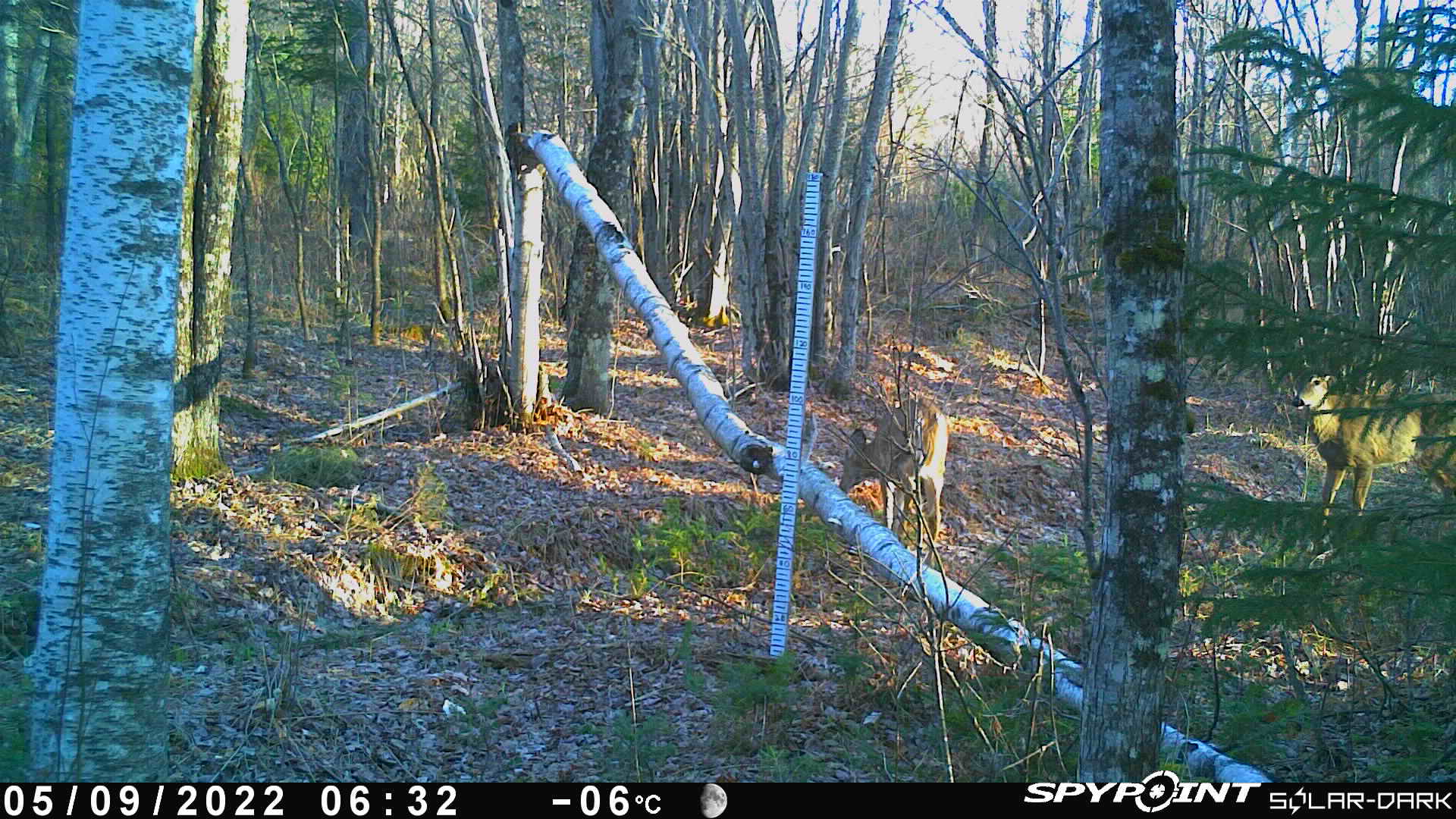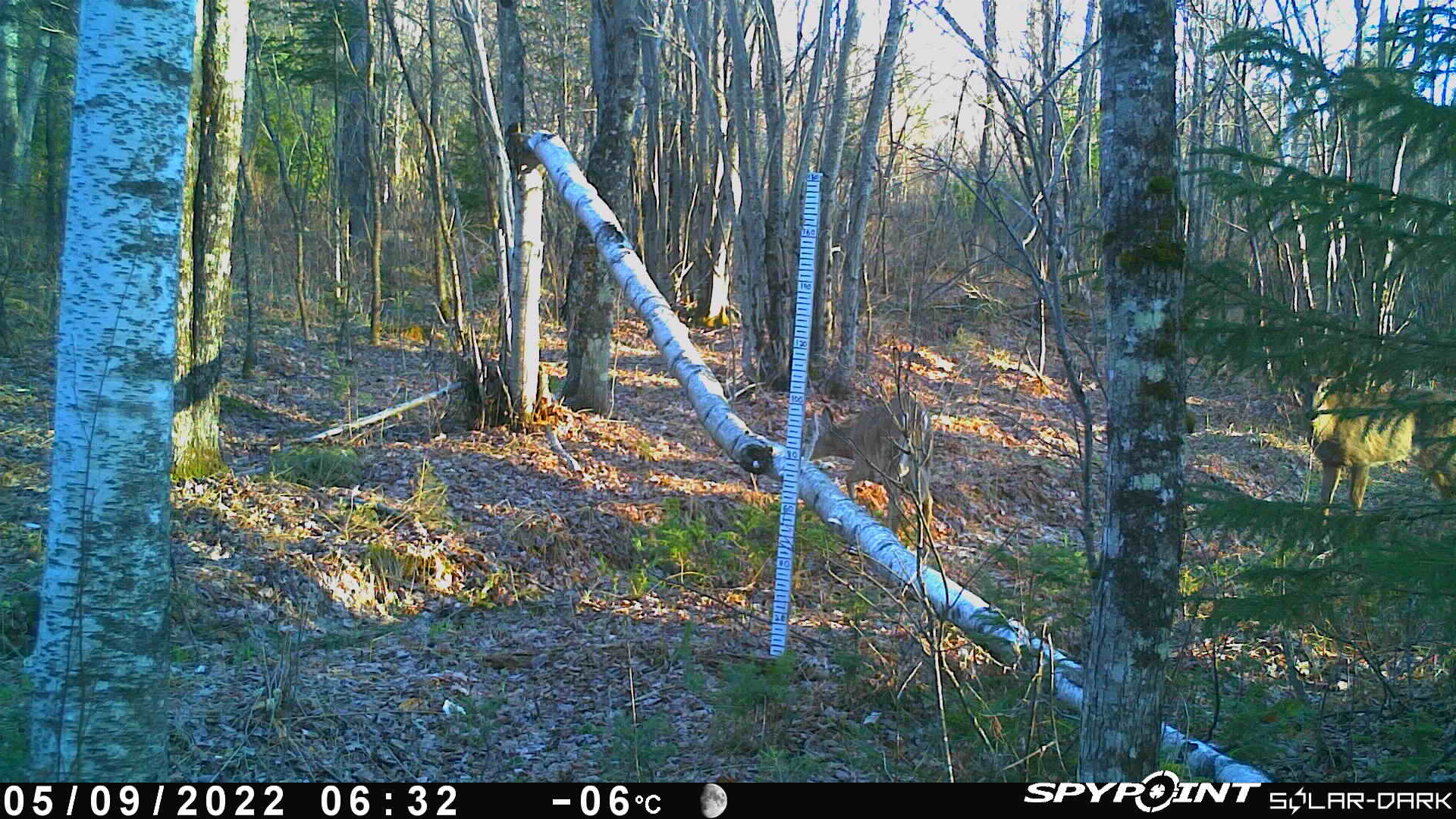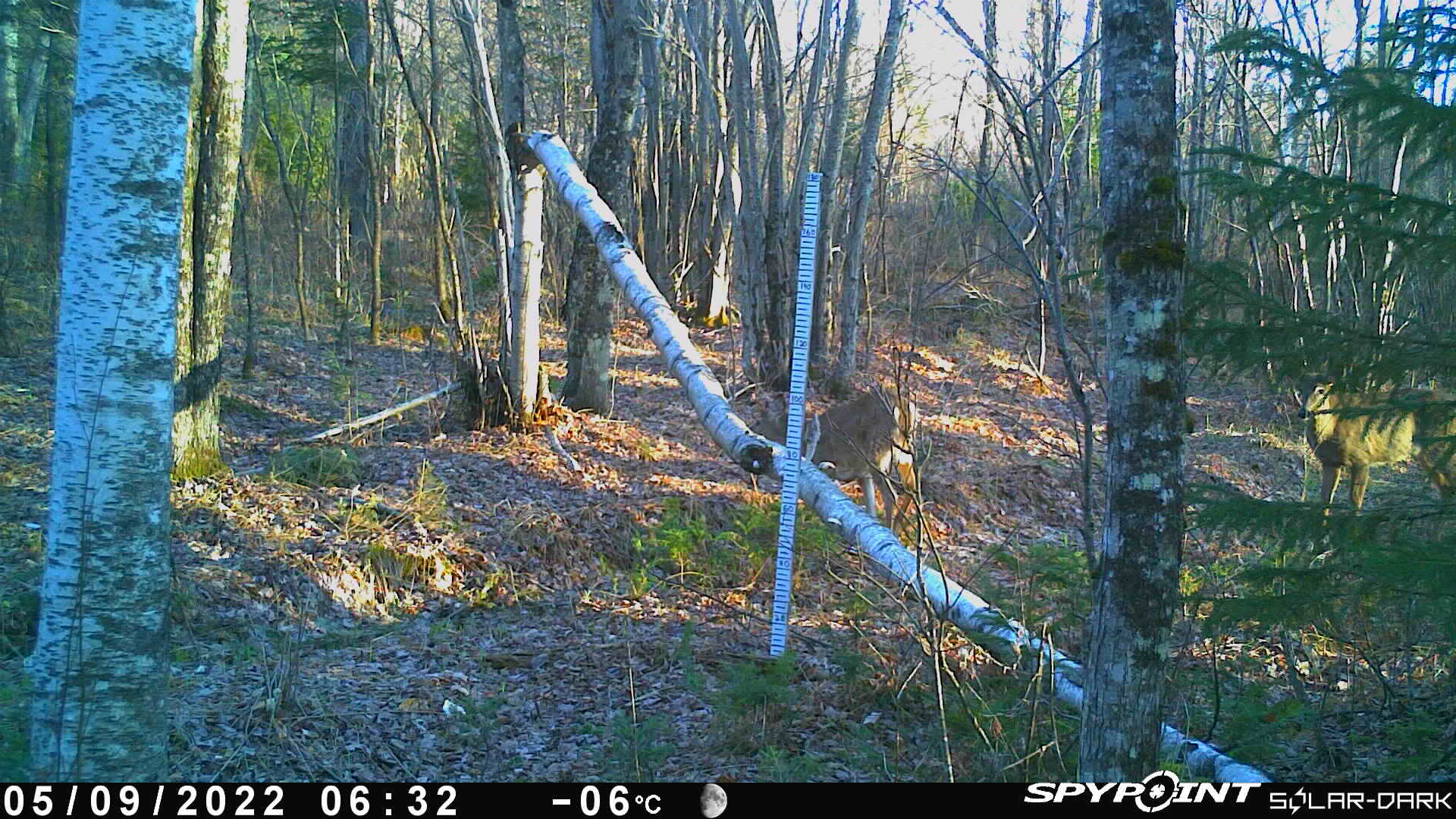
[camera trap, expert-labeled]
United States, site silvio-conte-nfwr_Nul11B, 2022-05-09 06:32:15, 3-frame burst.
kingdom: Animalia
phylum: Chordata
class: Mammalia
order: Artiodactyla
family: Cervidae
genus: Odocoileus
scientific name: Odocoileus virginianus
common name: white-tailed deer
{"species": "white-tailed deer (Odocoileus virginianus)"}